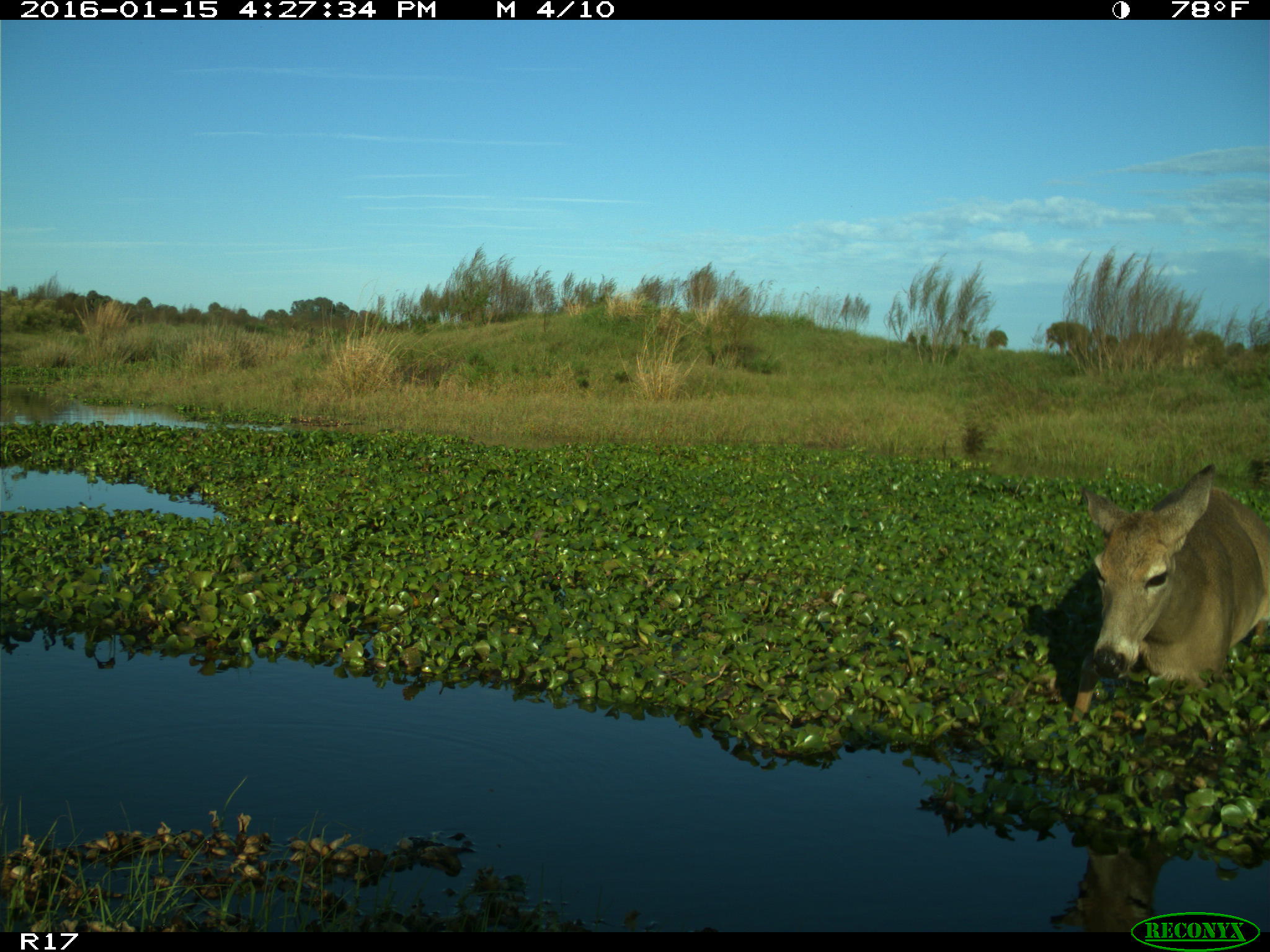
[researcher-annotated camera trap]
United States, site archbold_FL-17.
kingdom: Animalia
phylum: Chordata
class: Mammalia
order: Artiodactyla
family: Cervidae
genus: Odocoileus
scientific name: Odocoileus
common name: deer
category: unidentified deer